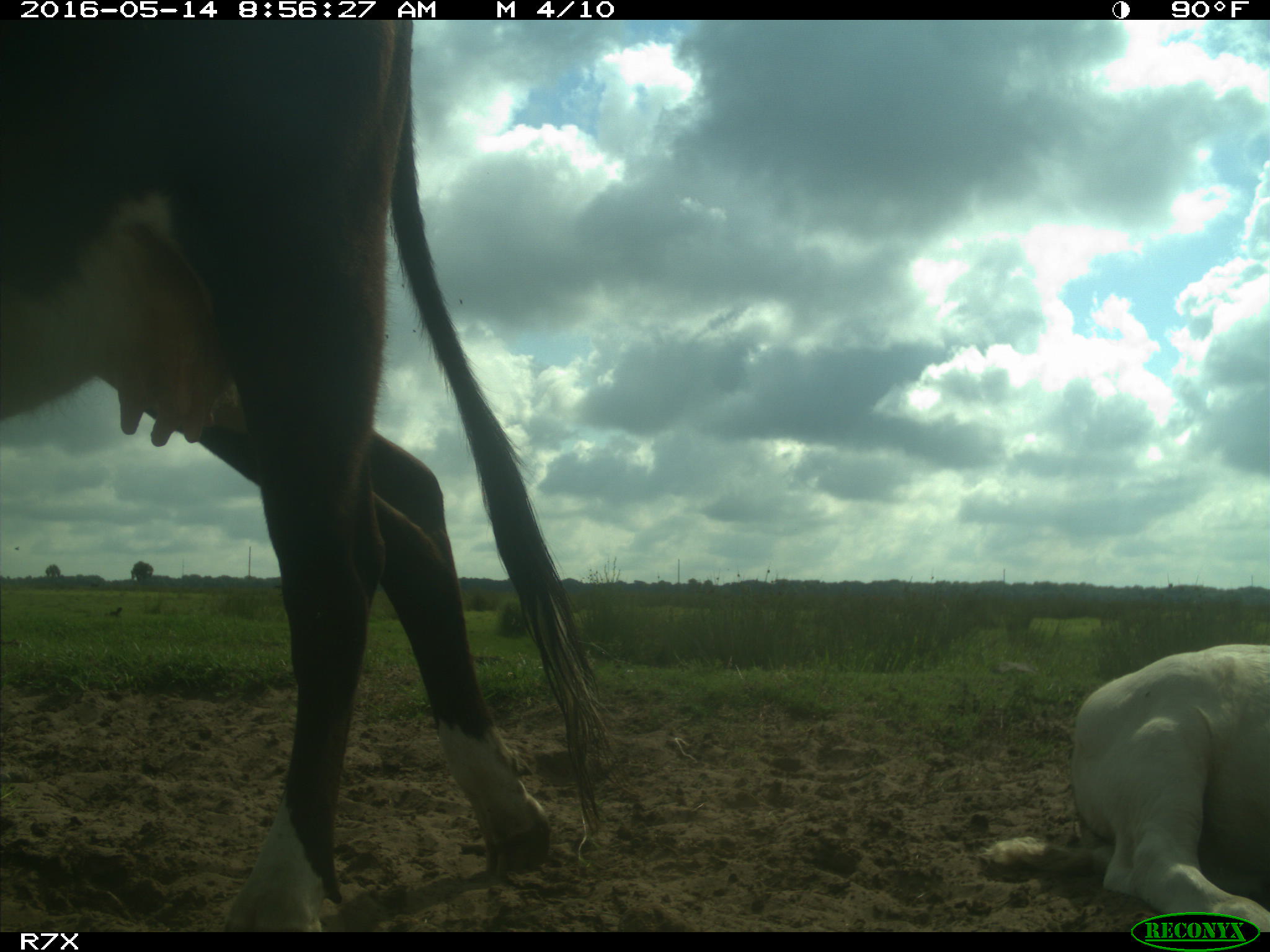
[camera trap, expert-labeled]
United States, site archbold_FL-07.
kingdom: Animalia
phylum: Chordata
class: Mammalia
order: Artiodactyla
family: Bovidae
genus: Bos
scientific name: Bos taurus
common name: domestic cow